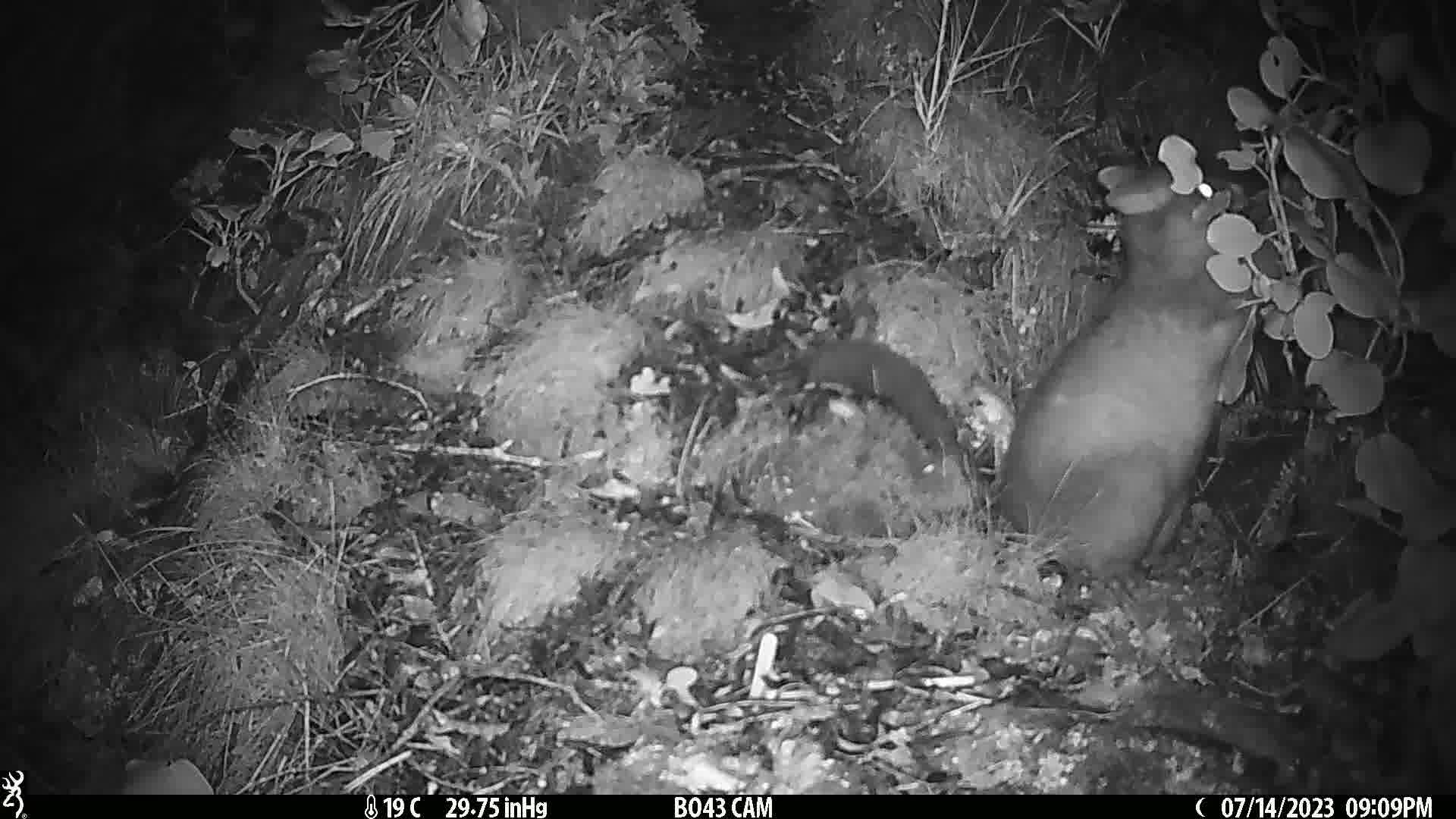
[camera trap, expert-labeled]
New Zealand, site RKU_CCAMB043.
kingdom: Animalia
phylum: Chordata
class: Mammalia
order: Diprotodontia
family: Phalangeridae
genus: Trichosurus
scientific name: Trichosurus vulpecula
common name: common brushtail possum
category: possum